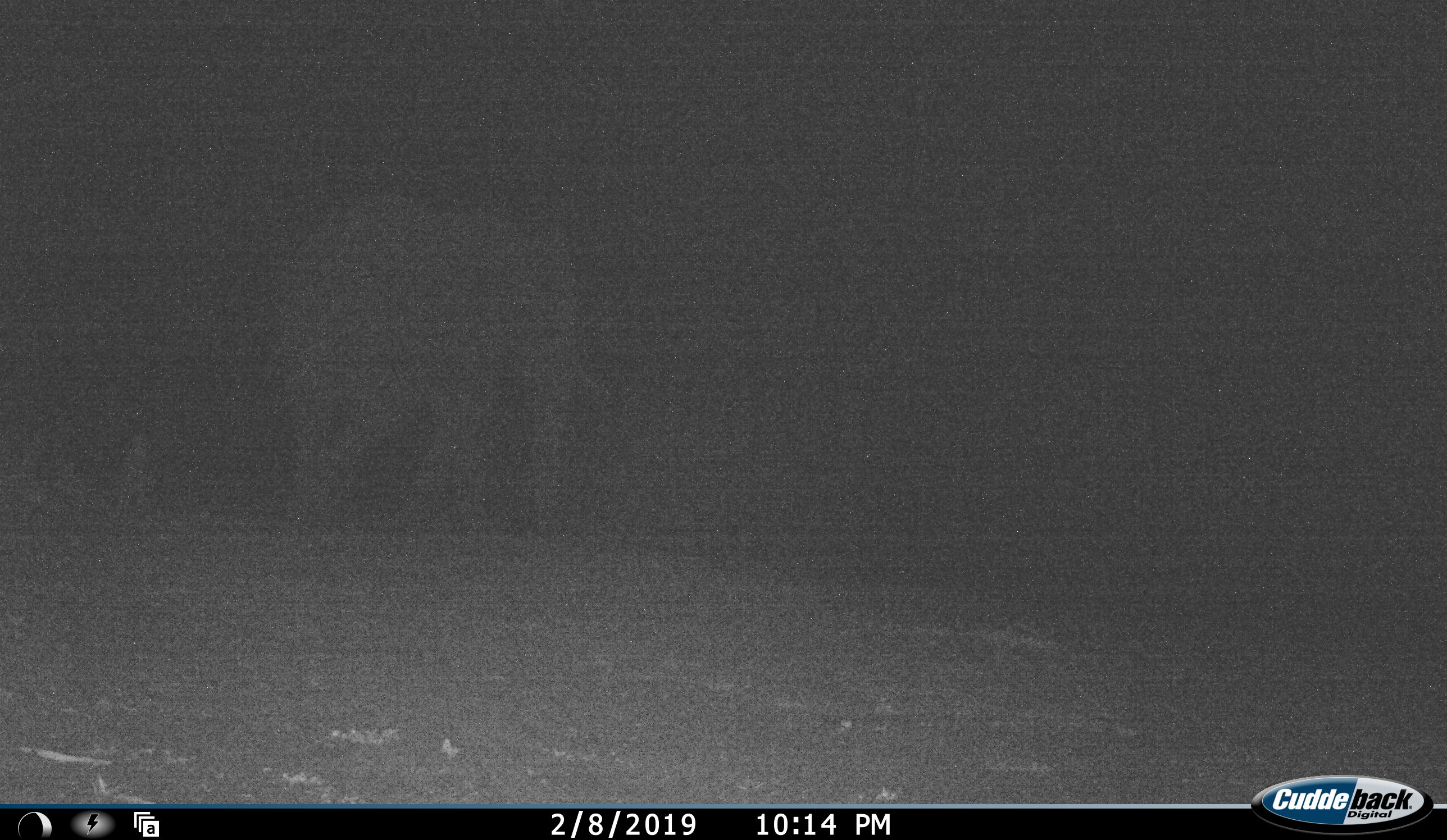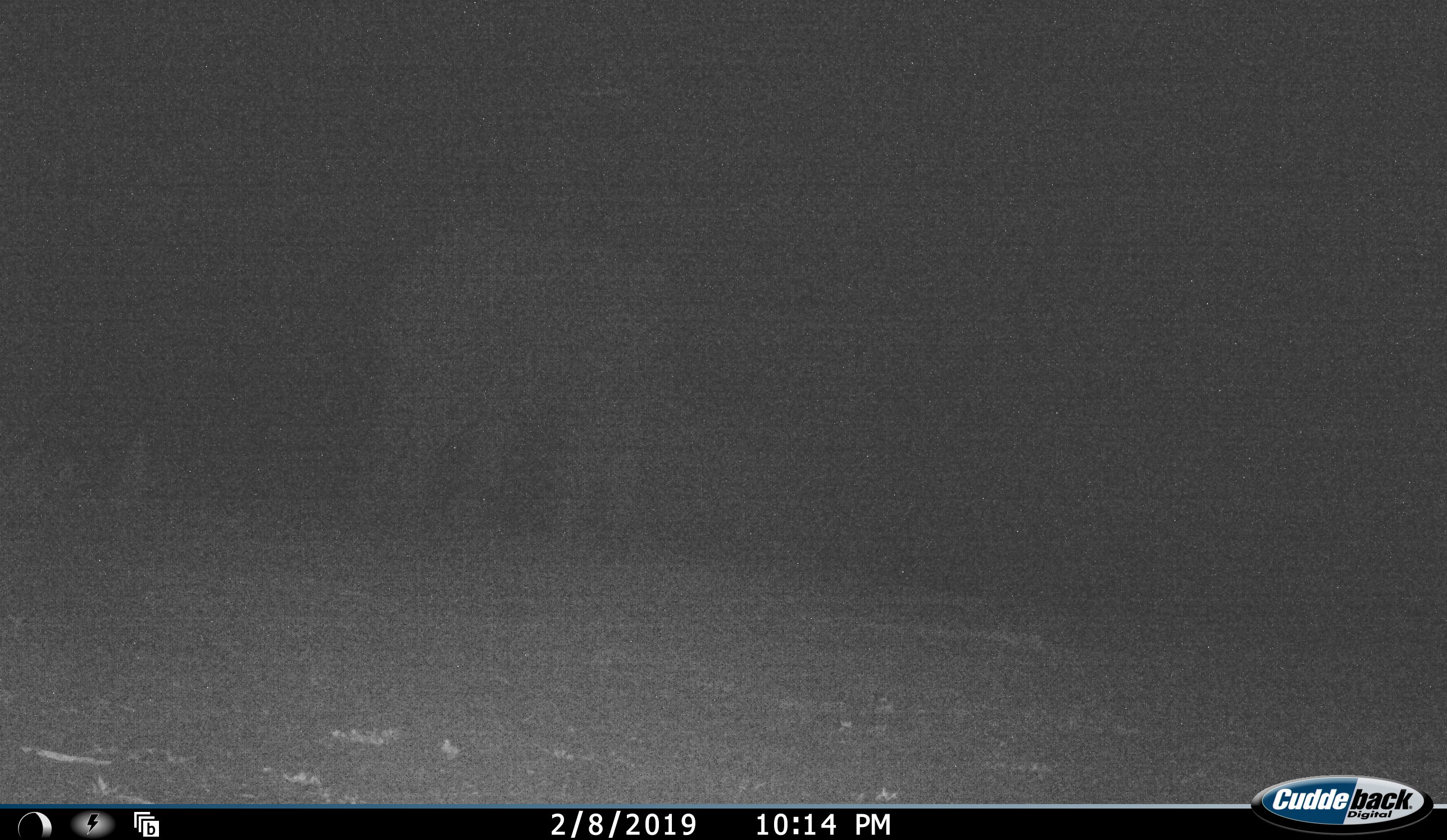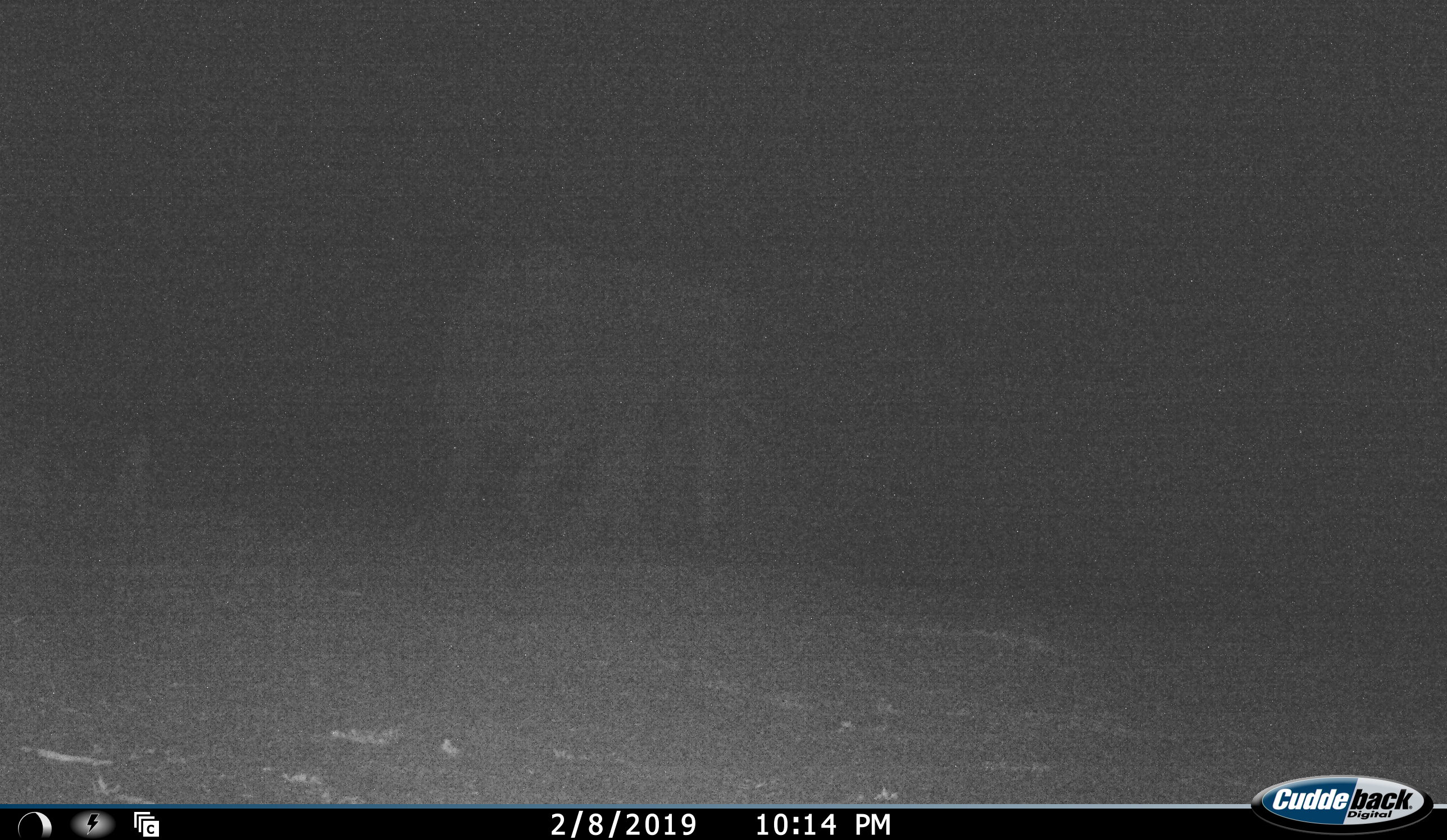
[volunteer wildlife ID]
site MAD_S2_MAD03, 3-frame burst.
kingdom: Animalia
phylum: Chordata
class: Mammalia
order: Proboscidea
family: Elephantidae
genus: Loxodonta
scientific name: Loxodonta africana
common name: african bush elephant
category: elephant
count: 1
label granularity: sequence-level